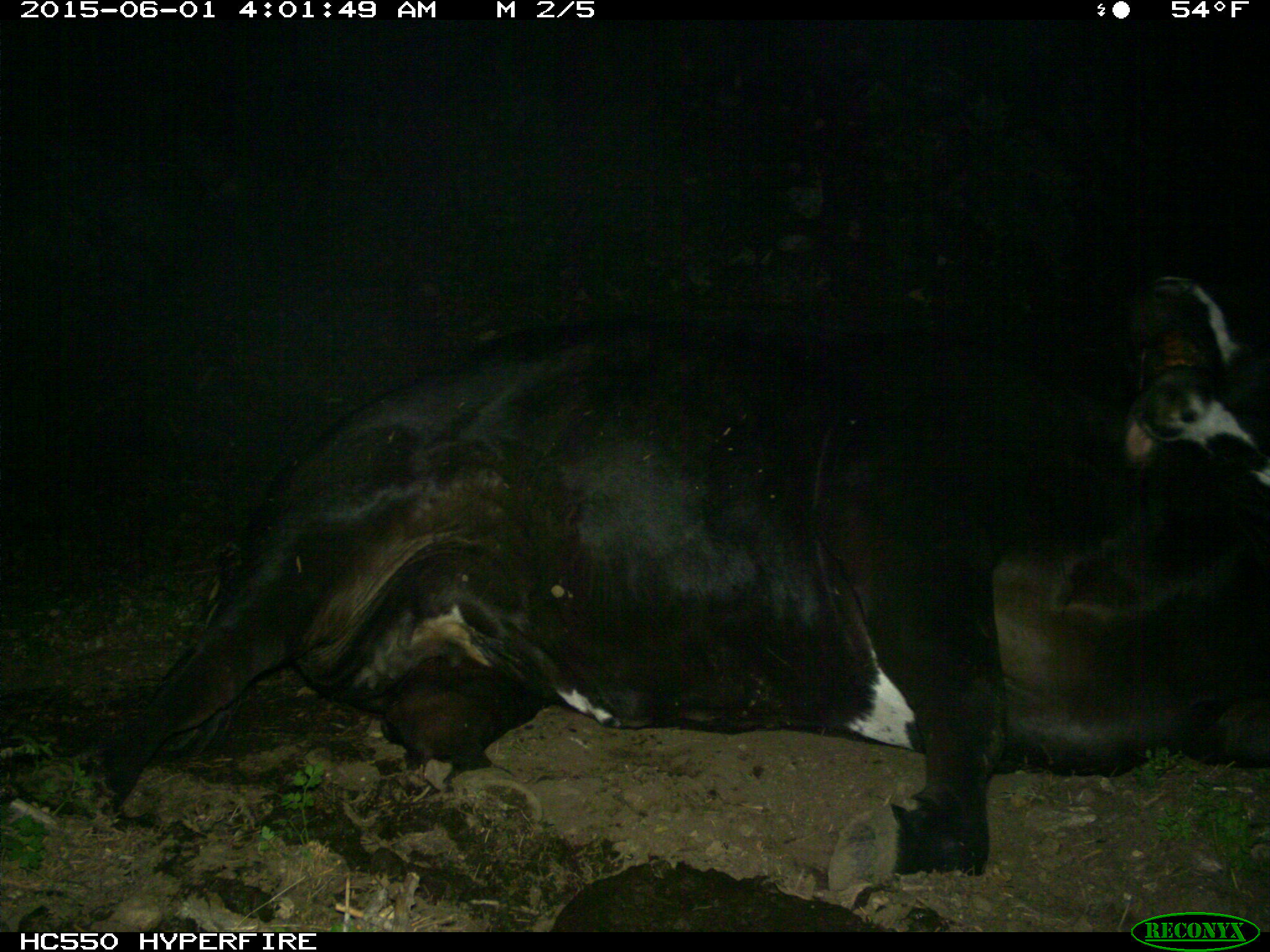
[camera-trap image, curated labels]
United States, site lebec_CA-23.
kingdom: Animalia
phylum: Chordata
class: Mammalia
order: Artiodactyla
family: Bovidae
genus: Bos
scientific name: Bos taurus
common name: domestic cow